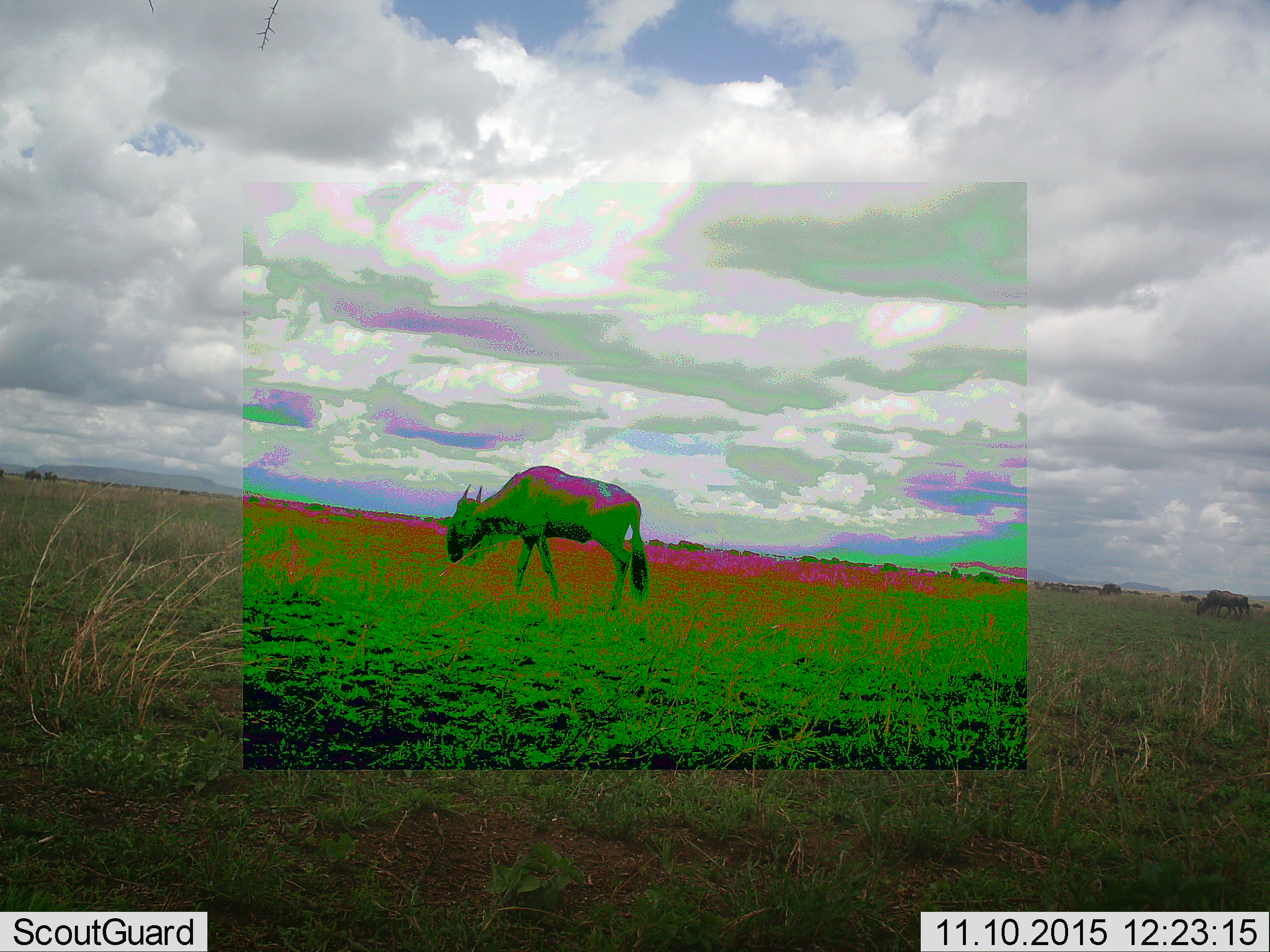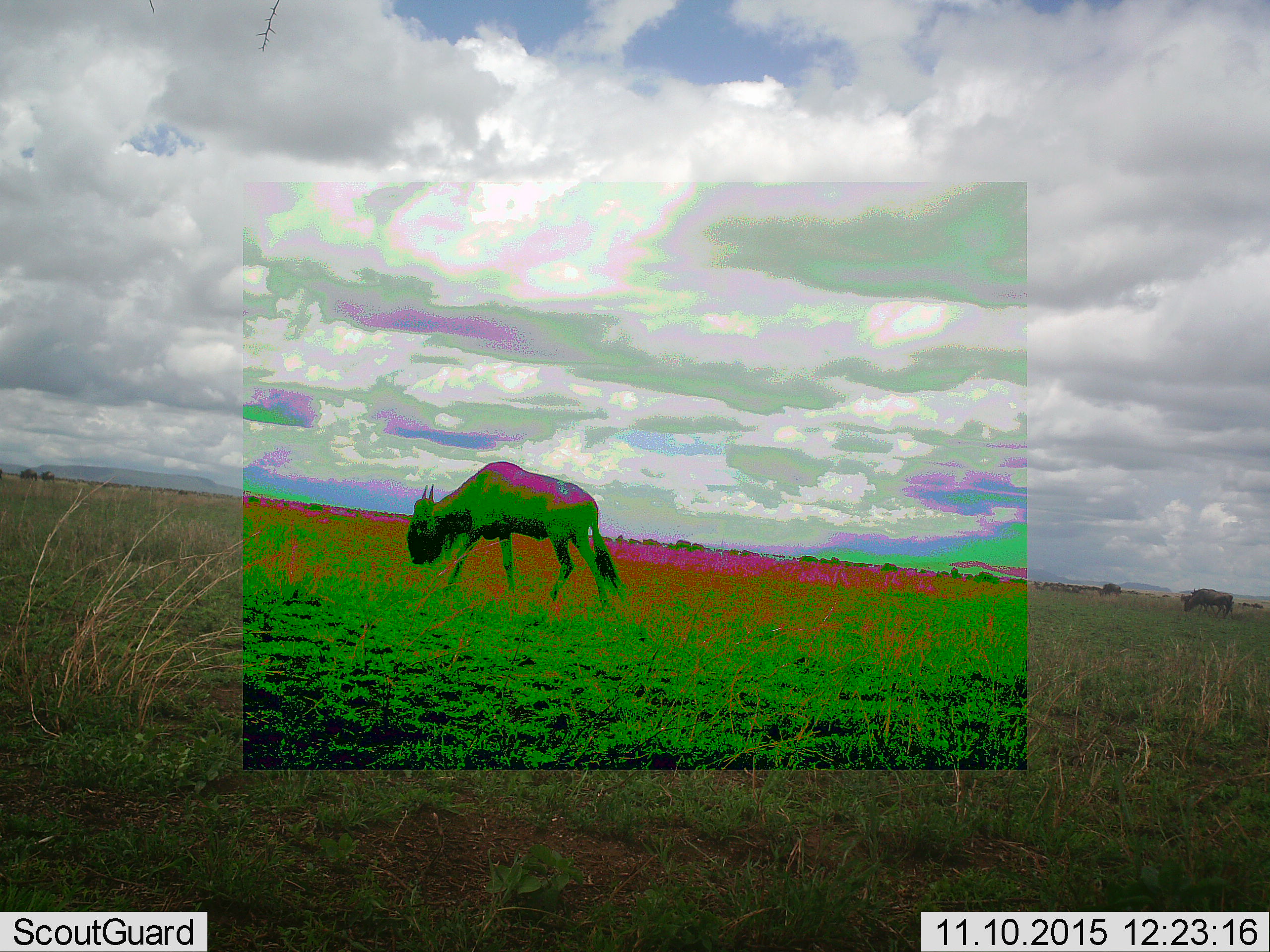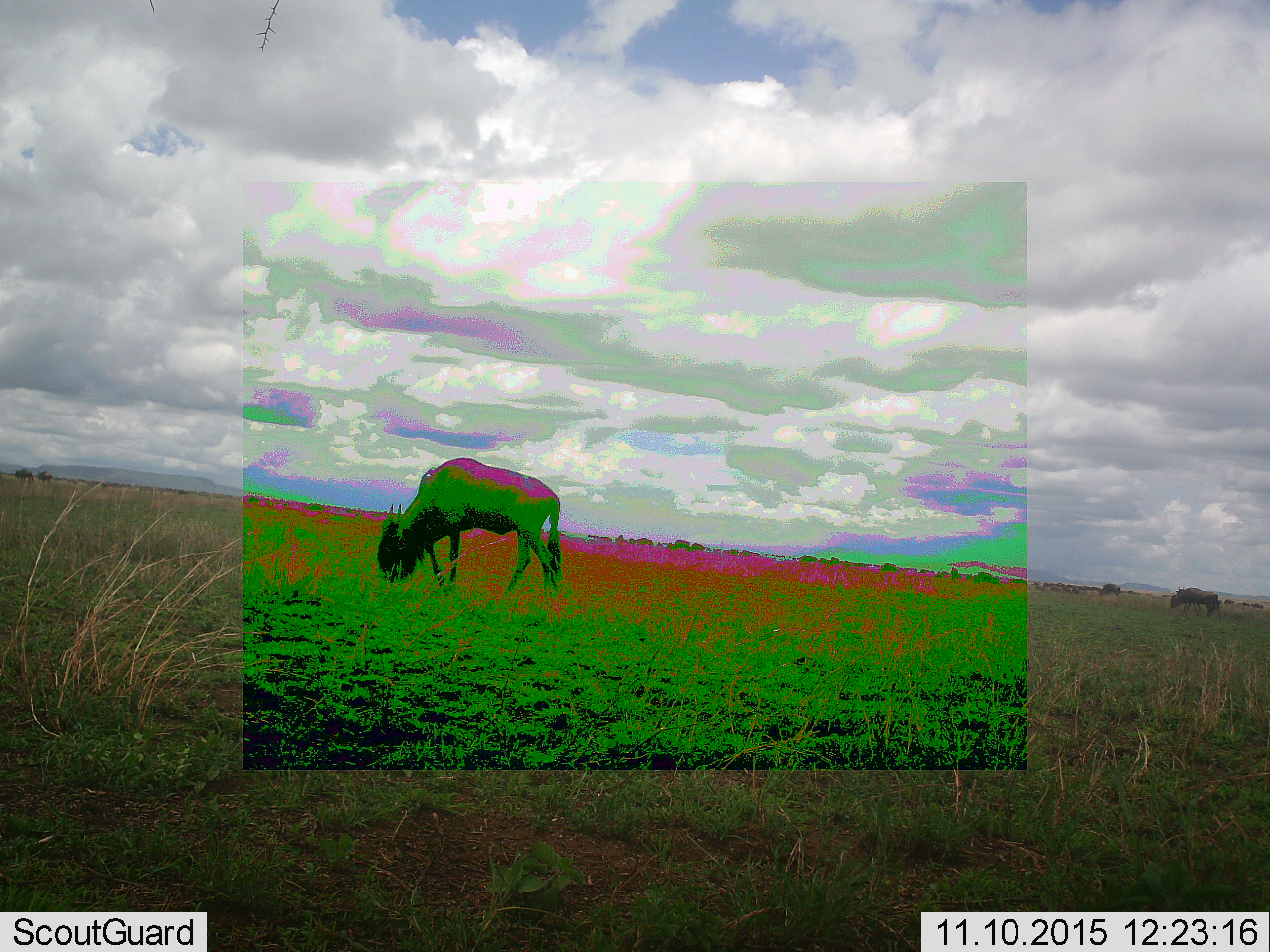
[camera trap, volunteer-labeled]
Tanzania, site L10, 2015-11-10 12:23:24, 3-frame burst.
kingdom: Animalia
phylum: Chordata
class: Mammalia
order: Artiodactyla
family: Bovidae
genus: Connochaetes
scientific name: Connochaetes taurinus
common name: blue wildebeest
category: wildebeest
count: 2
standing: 22%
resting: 0%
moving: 56%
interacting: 0%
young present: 0%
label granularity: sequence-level